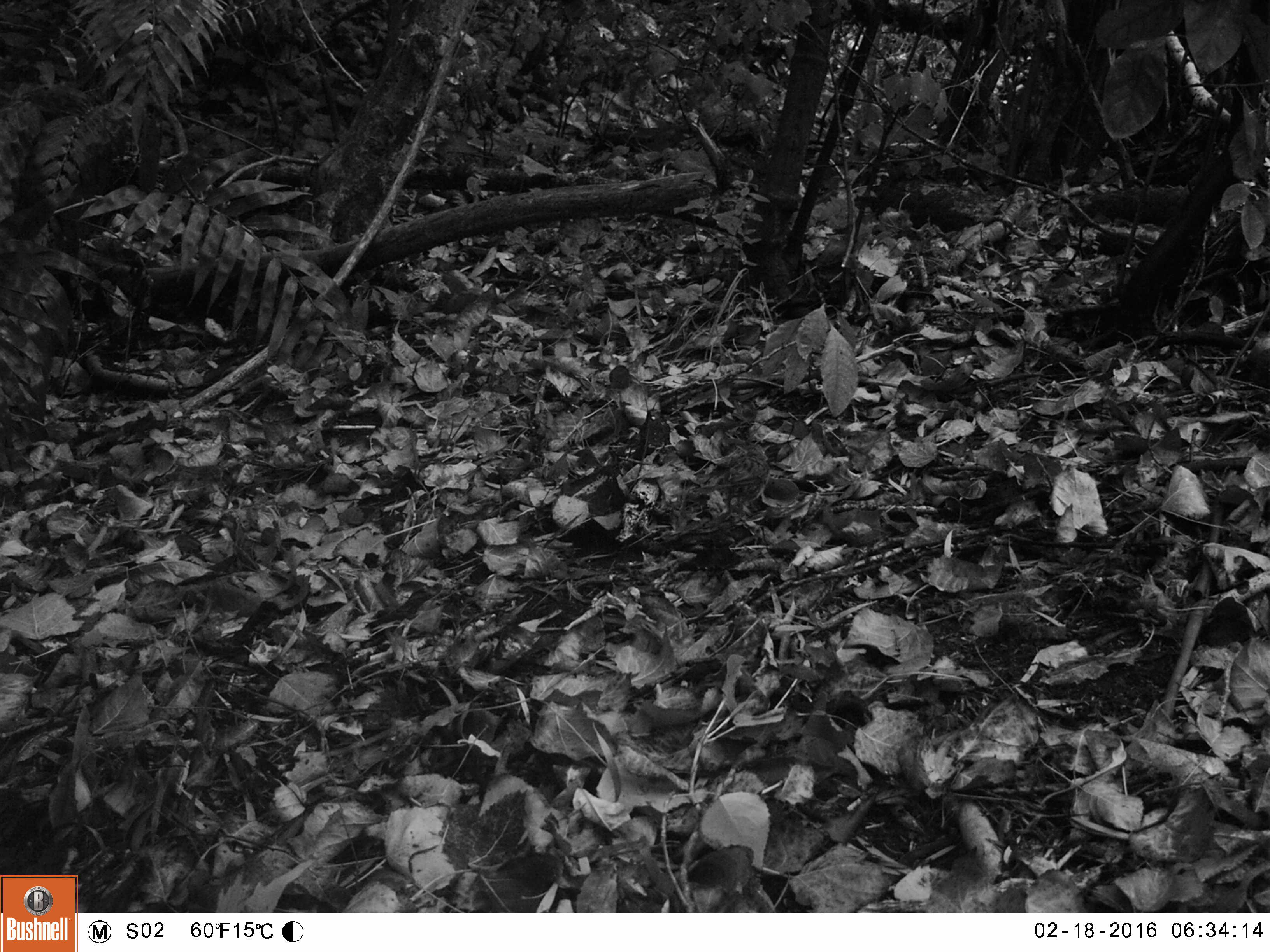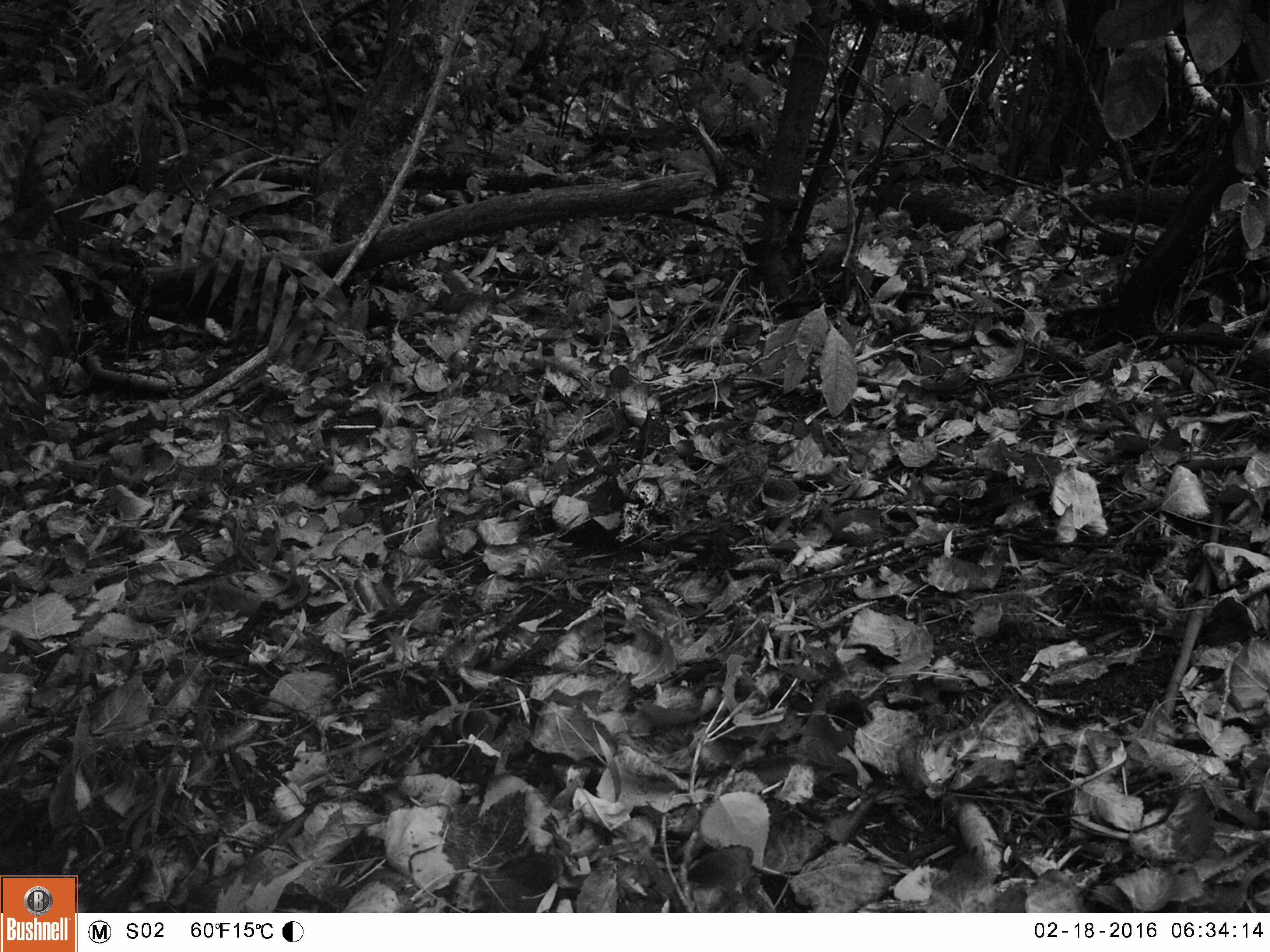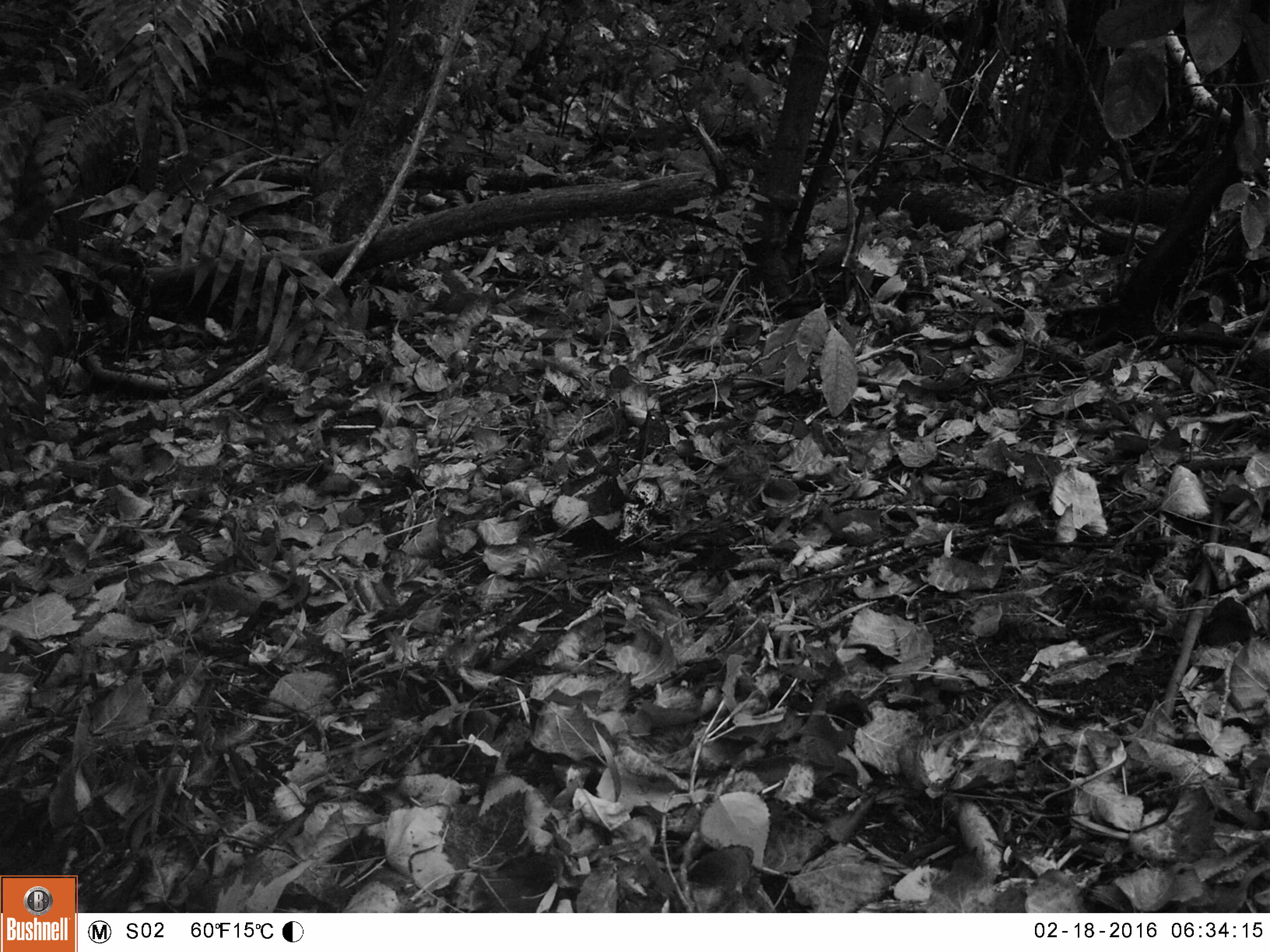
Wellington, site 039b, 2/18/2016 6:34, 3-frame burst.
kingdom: Animalia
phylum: Chordata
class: Aves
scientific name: Aves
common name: bird